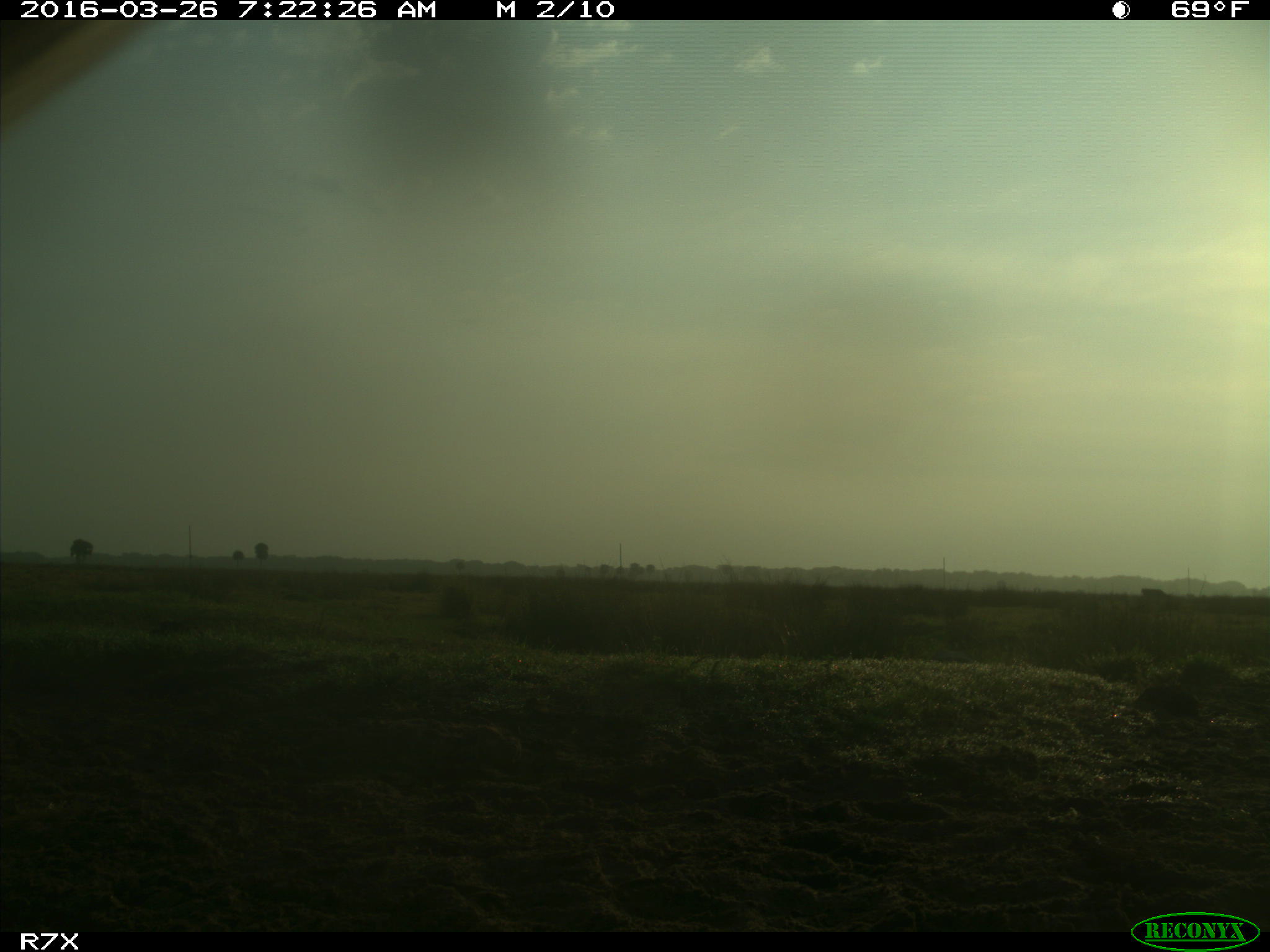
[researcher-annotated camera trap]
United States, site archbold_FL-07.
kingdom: Animalia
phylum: Chordata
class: Mammalia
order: Artiodactyla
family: Bovidae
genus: Bos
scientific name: Bos taurus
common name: domestic cow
Bos taurus (domestic cow).